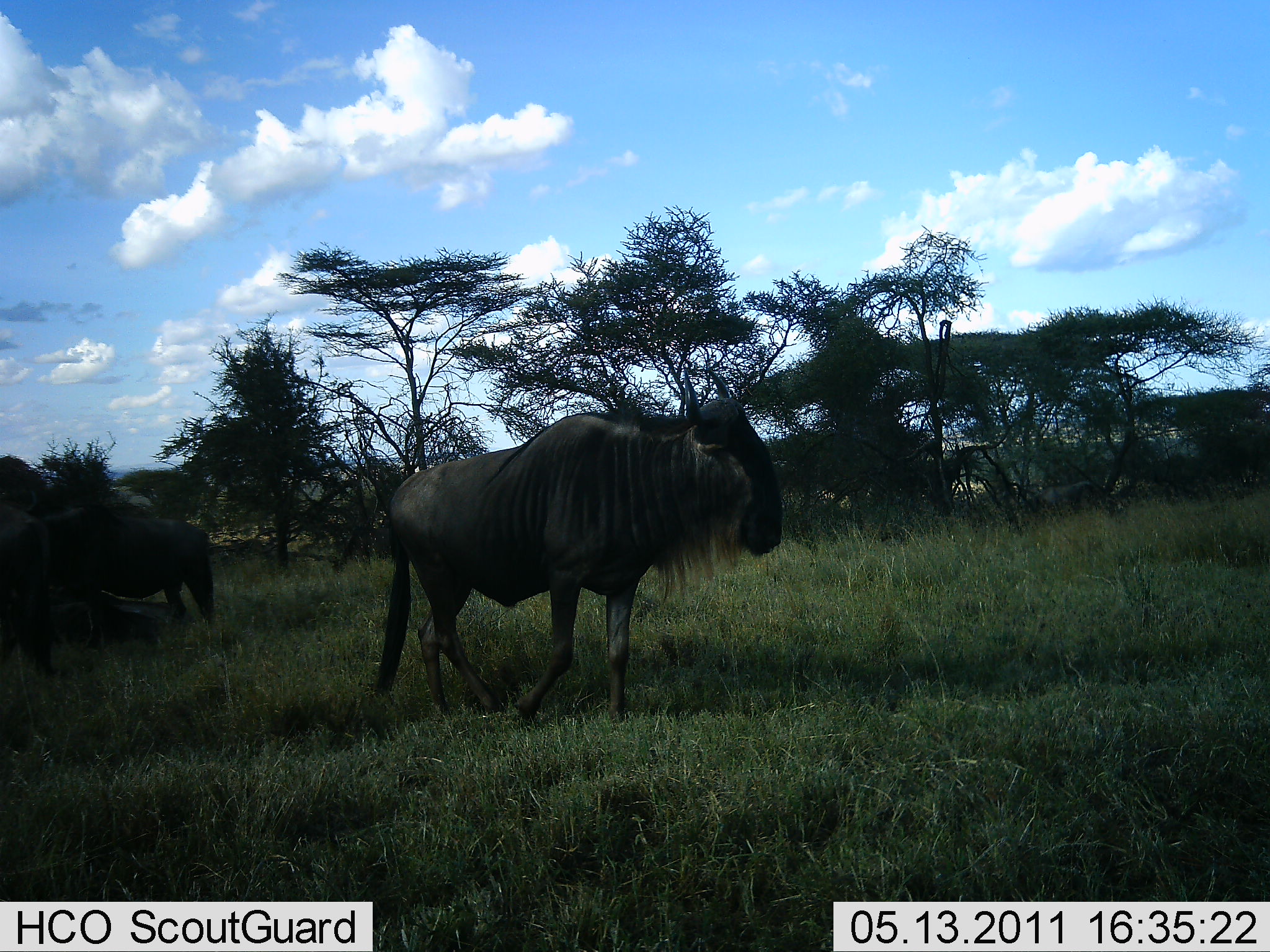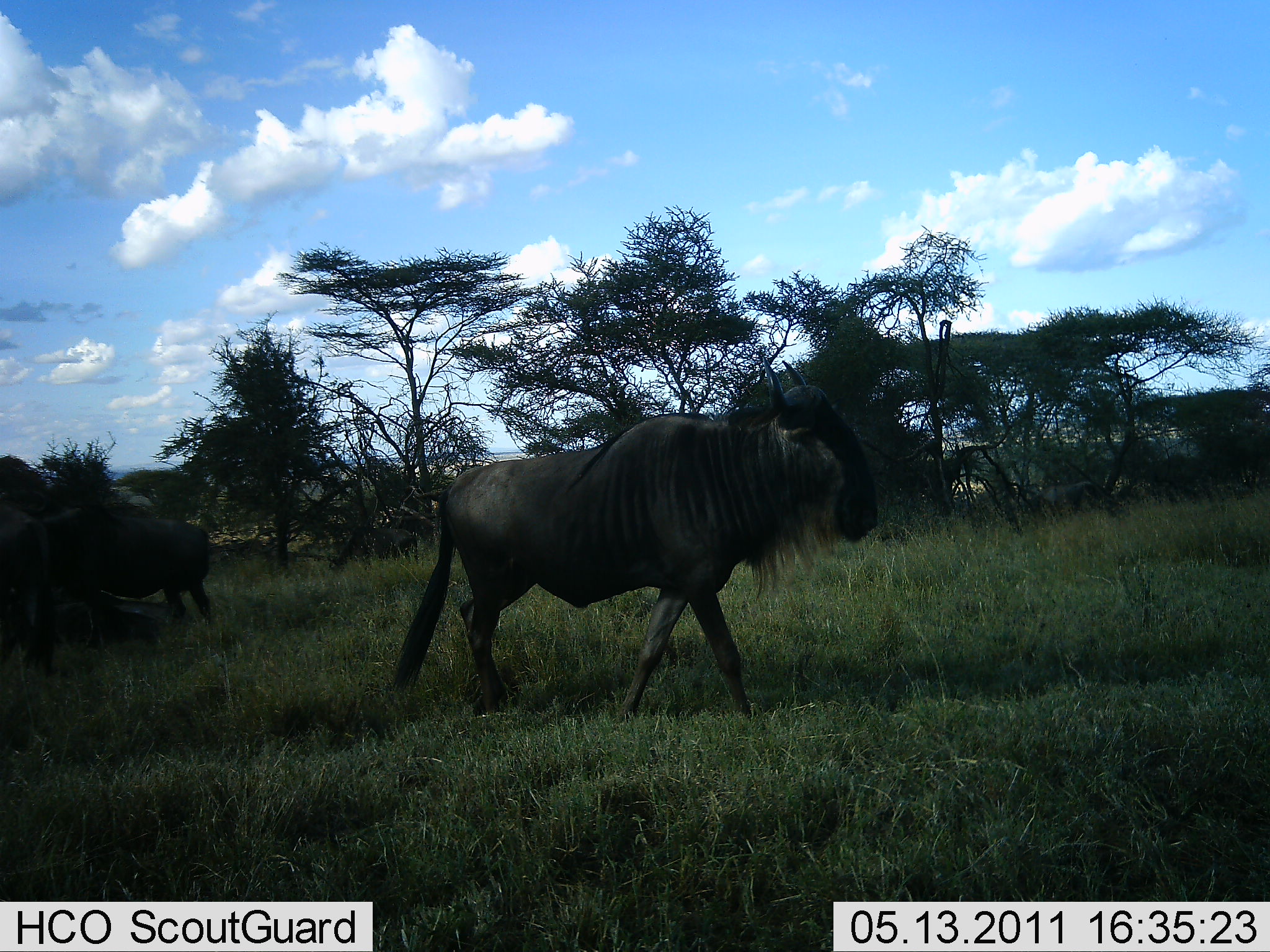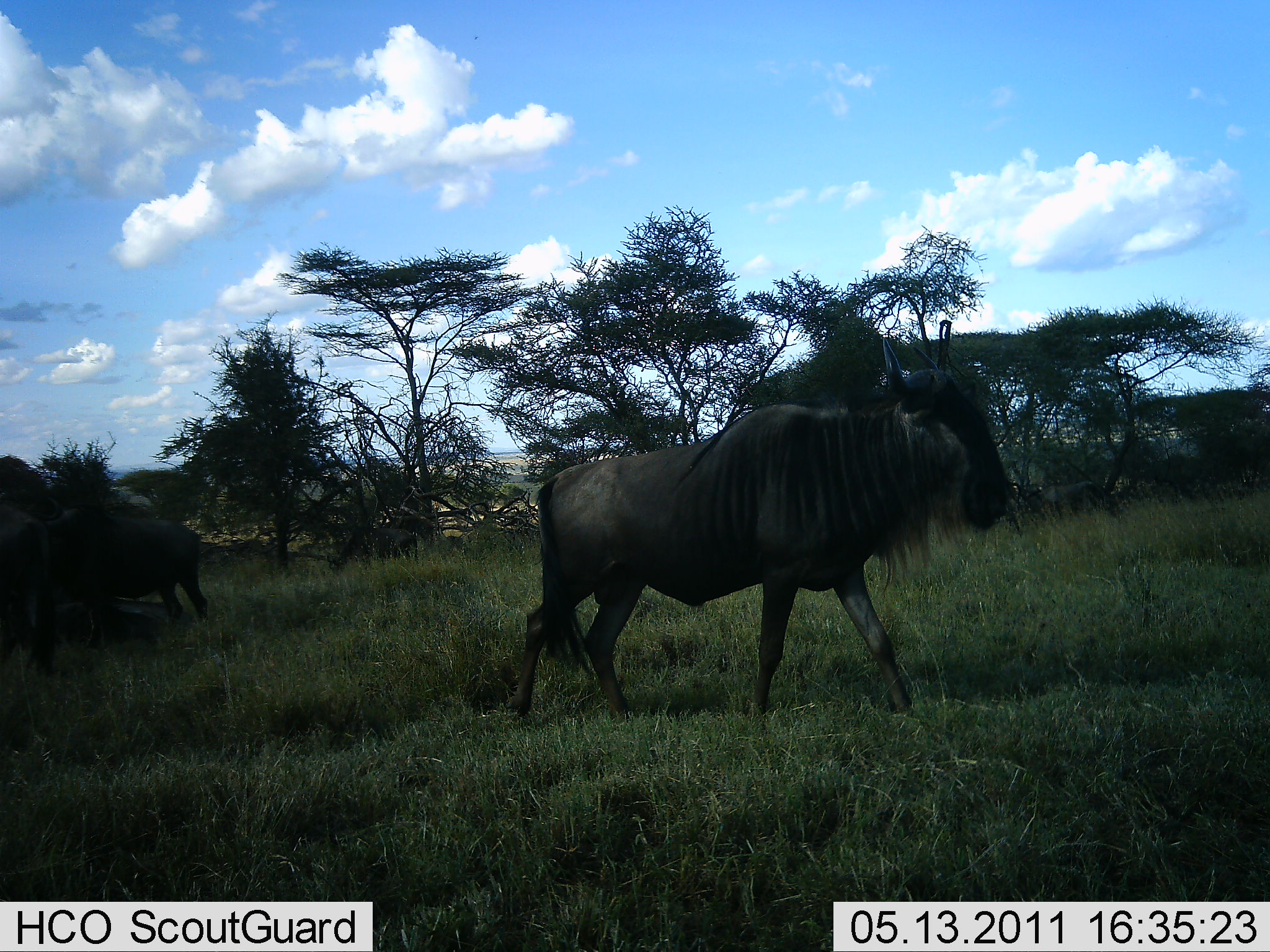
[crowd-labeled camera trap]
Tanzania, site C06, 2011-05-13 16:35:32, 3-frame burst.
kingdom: Animalia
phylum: Chordata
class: Mammalia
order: Artiodactyla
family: Bovidae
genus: Connochaetes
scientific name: Connochaetes taurinus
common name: blue wildebeest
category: wildebeest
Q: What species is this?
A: Wildebeest (blue wildebeest) (Connochaetes taurinus).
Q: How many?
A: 3.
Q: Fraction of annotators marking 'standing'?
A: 29%.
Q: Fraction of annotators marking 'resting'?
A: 0%.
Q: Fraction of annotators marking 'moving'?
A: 100%.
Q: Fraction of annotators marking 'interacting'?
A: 0%.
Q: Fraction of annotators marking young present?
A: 0%.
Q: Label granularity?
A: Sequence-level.